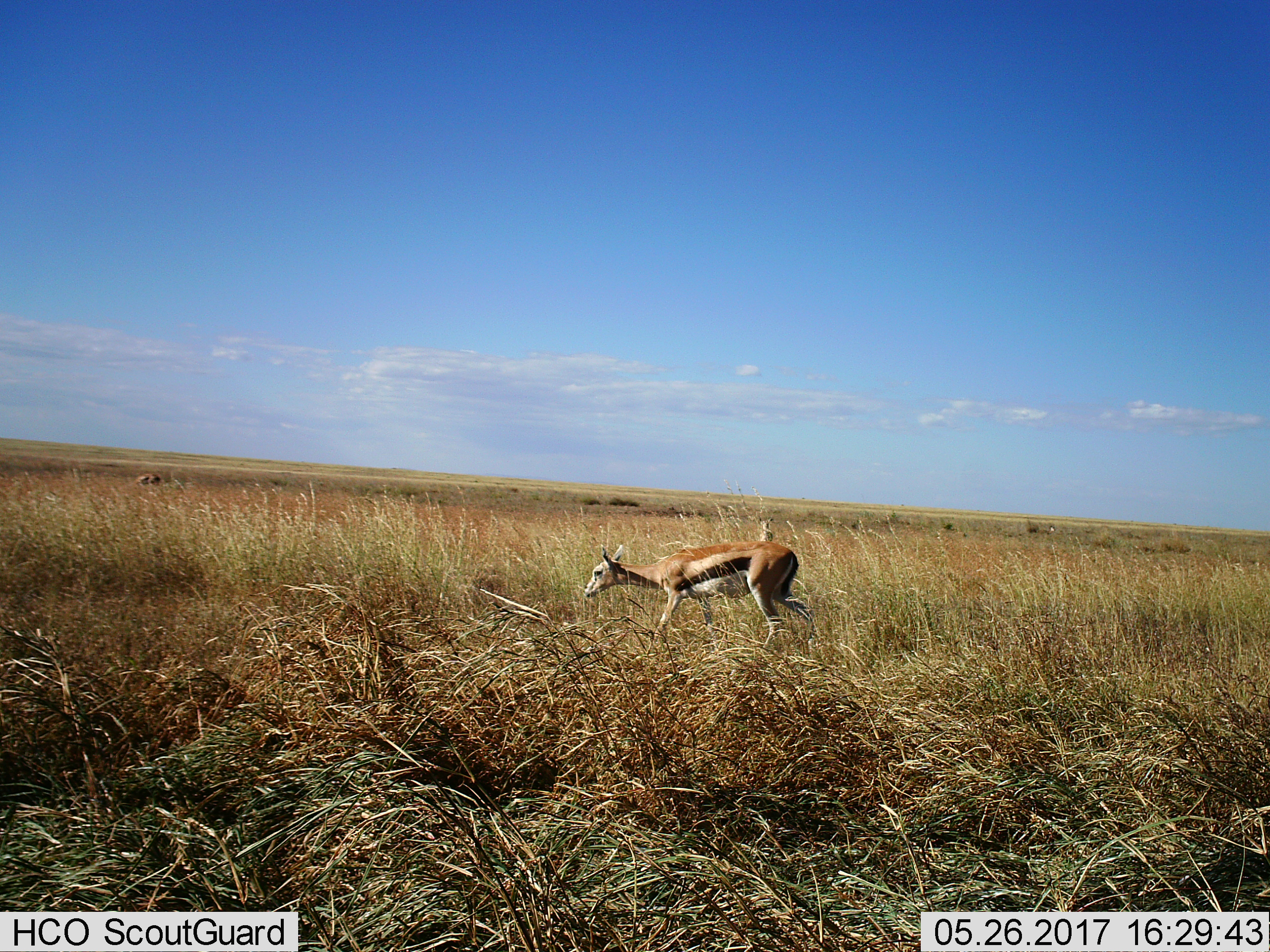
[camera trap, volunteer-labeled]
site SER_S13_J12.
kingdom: Animalia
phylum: Chordata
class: Mammalia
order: Artiodactyla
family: Bovidae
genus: Eudorcas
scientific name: Eudorcas thomsonii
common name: thomson's gazelle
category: gazellethomsons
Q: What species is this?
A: Gazellethomsons (thomson's gazelle) (Eudorcas thomsonii).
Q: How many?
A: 1.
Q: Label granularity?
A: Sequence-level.